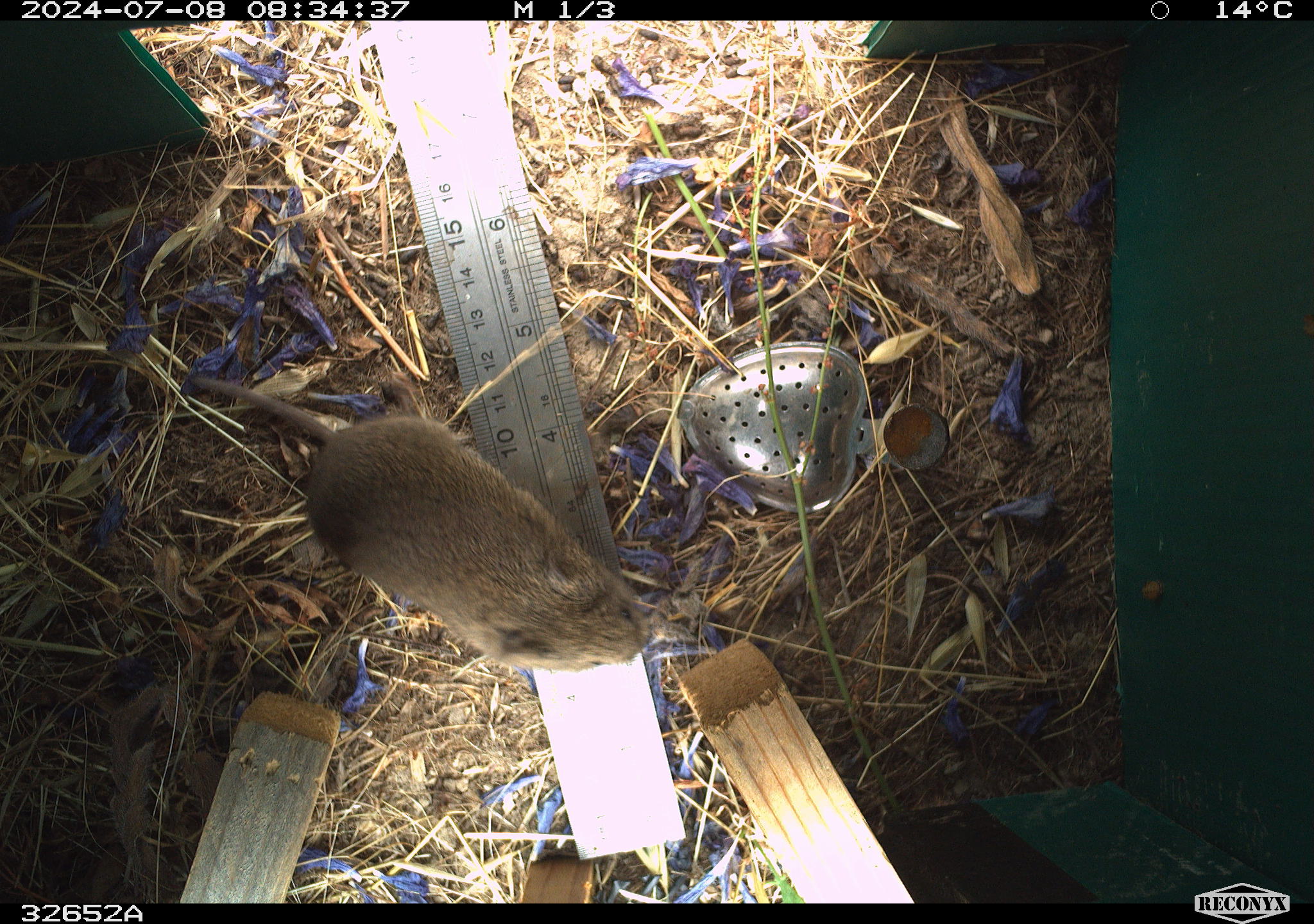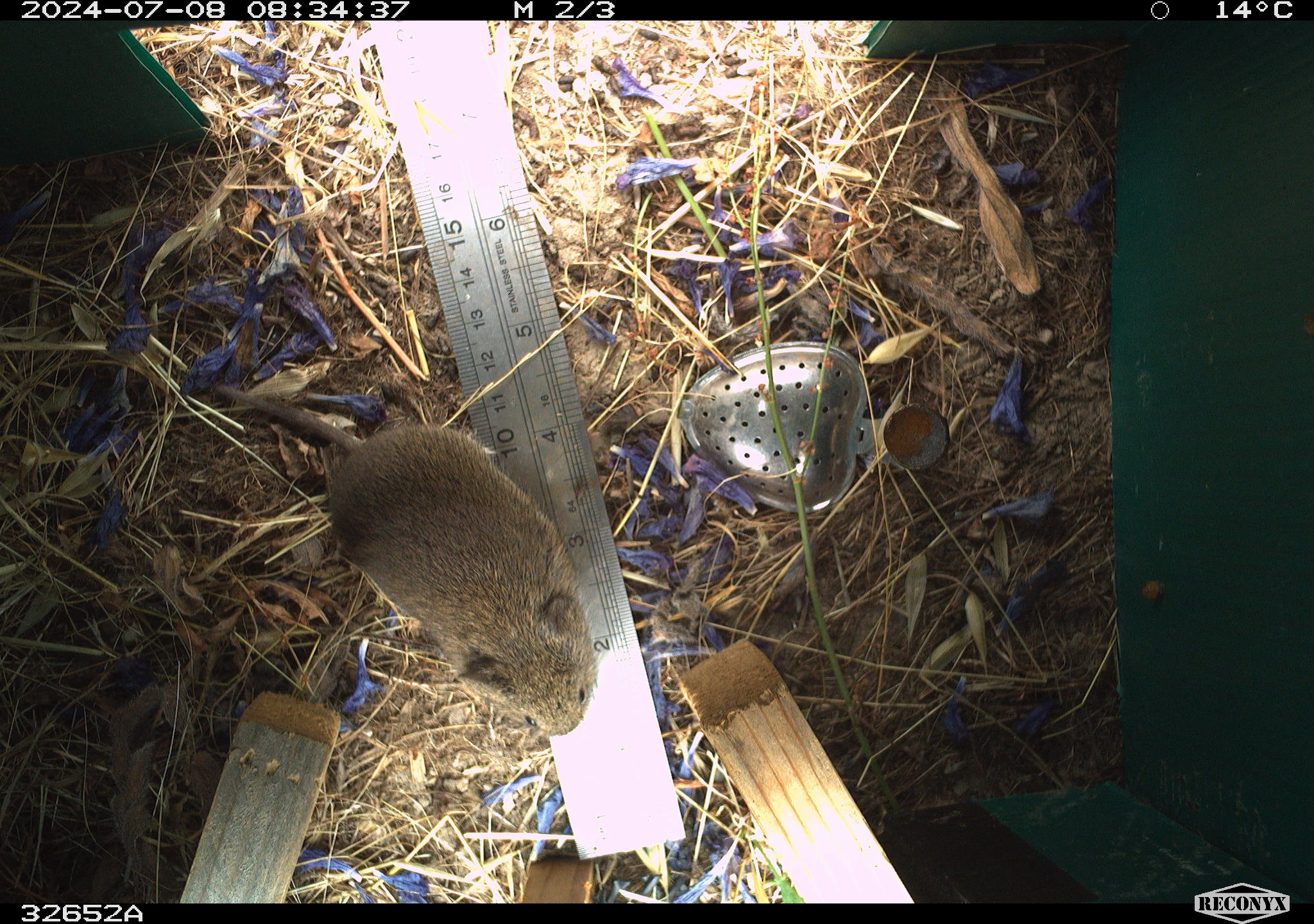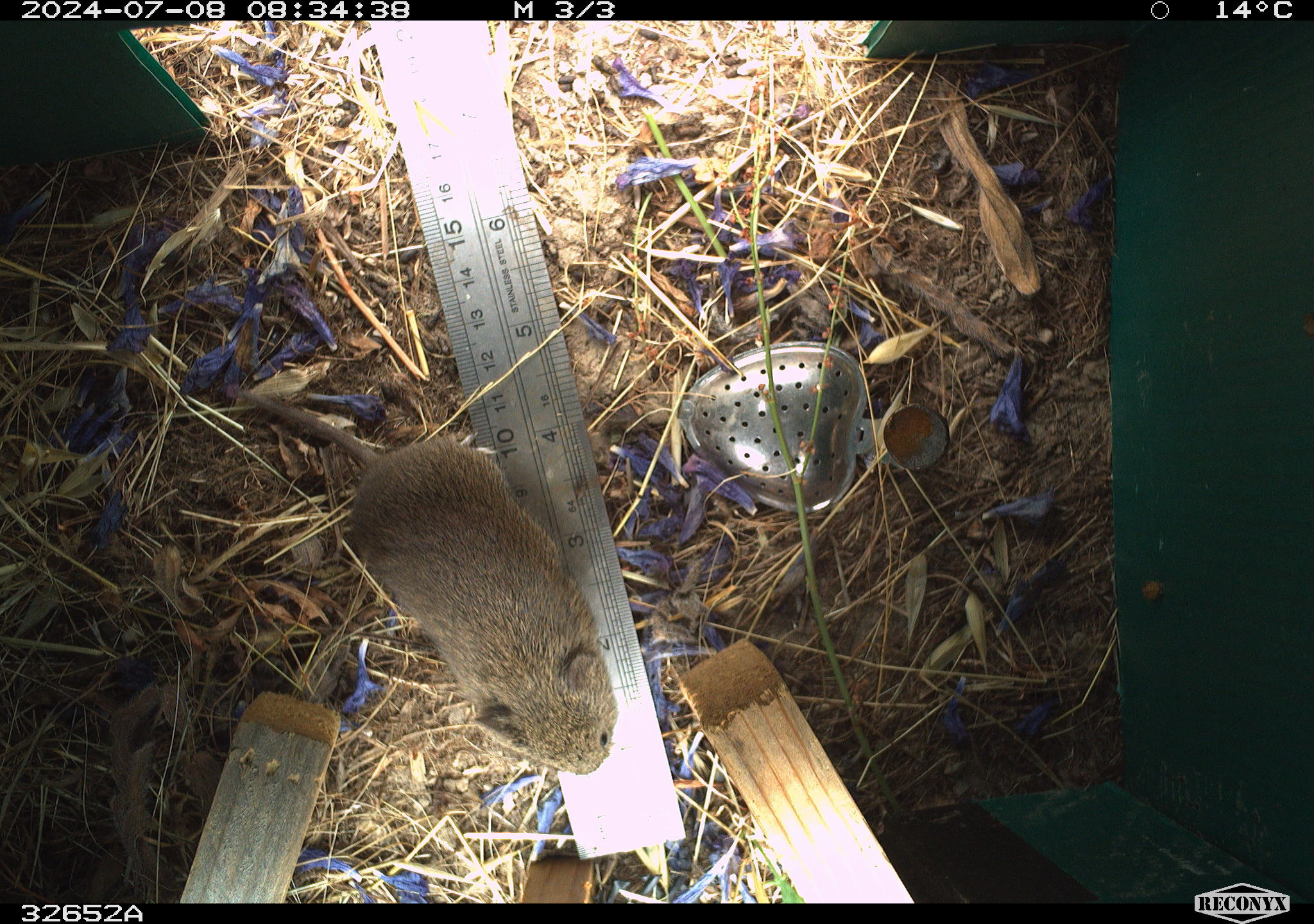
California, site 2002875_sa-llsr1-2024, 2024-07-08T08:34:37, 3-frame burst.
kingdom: Animalia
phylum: Chordata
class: Mammalia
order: Rodentia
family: Cricetidae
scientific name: Arvicolinae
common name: voles, lemmings, and muskrats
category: arvicolinae subfamily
Arvicolinae subfamily (voles, lemmings, and muskrats) (Arvicolinae).